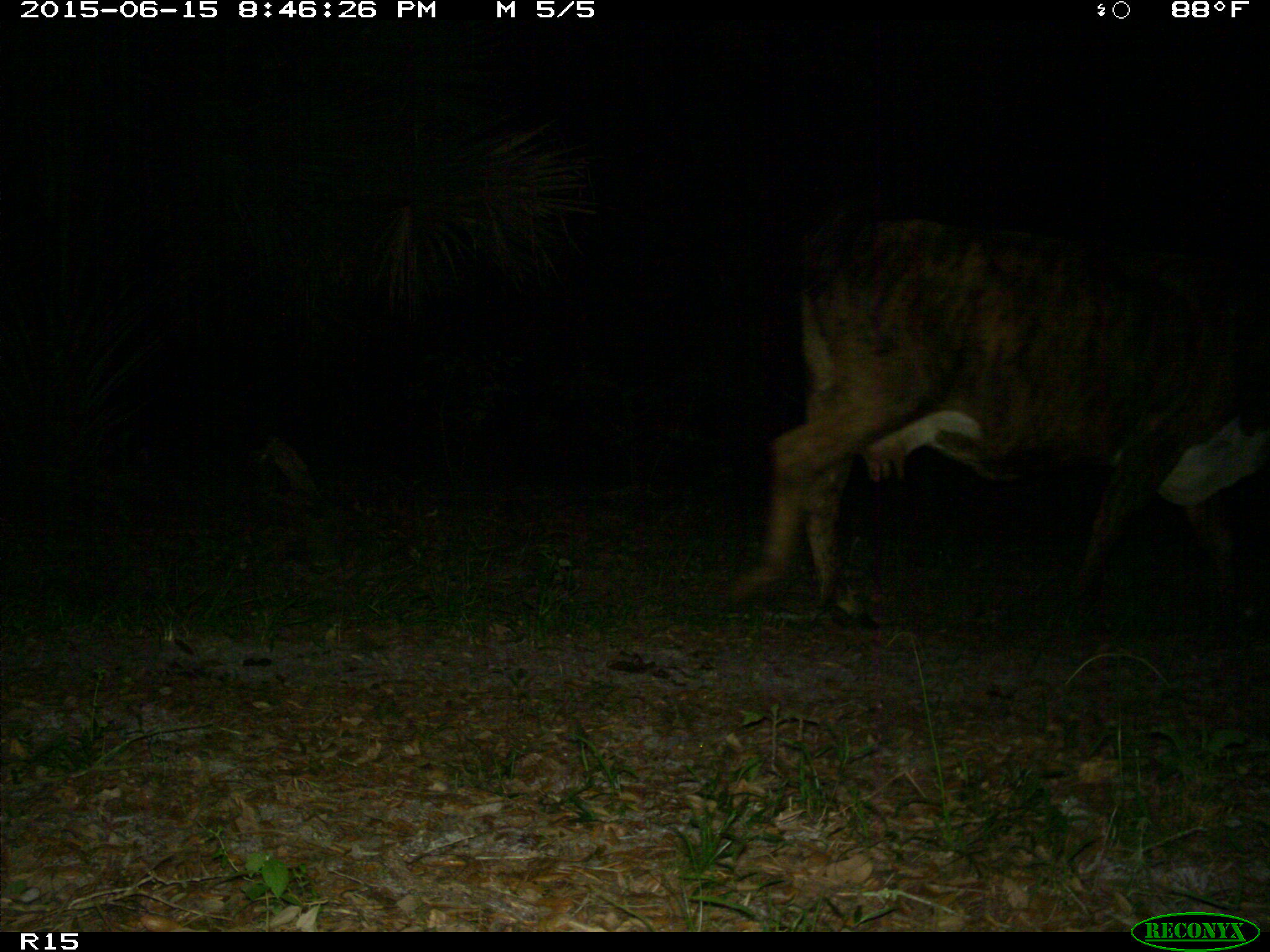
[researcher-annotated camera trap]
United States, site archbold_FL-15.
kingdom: Animalia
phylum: Chordata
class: Mammalia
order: Artiodactyla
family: Bovidae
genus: Bos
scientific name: Bos taurus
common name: domestic cow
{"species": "Bos taurus (domestic cow)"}